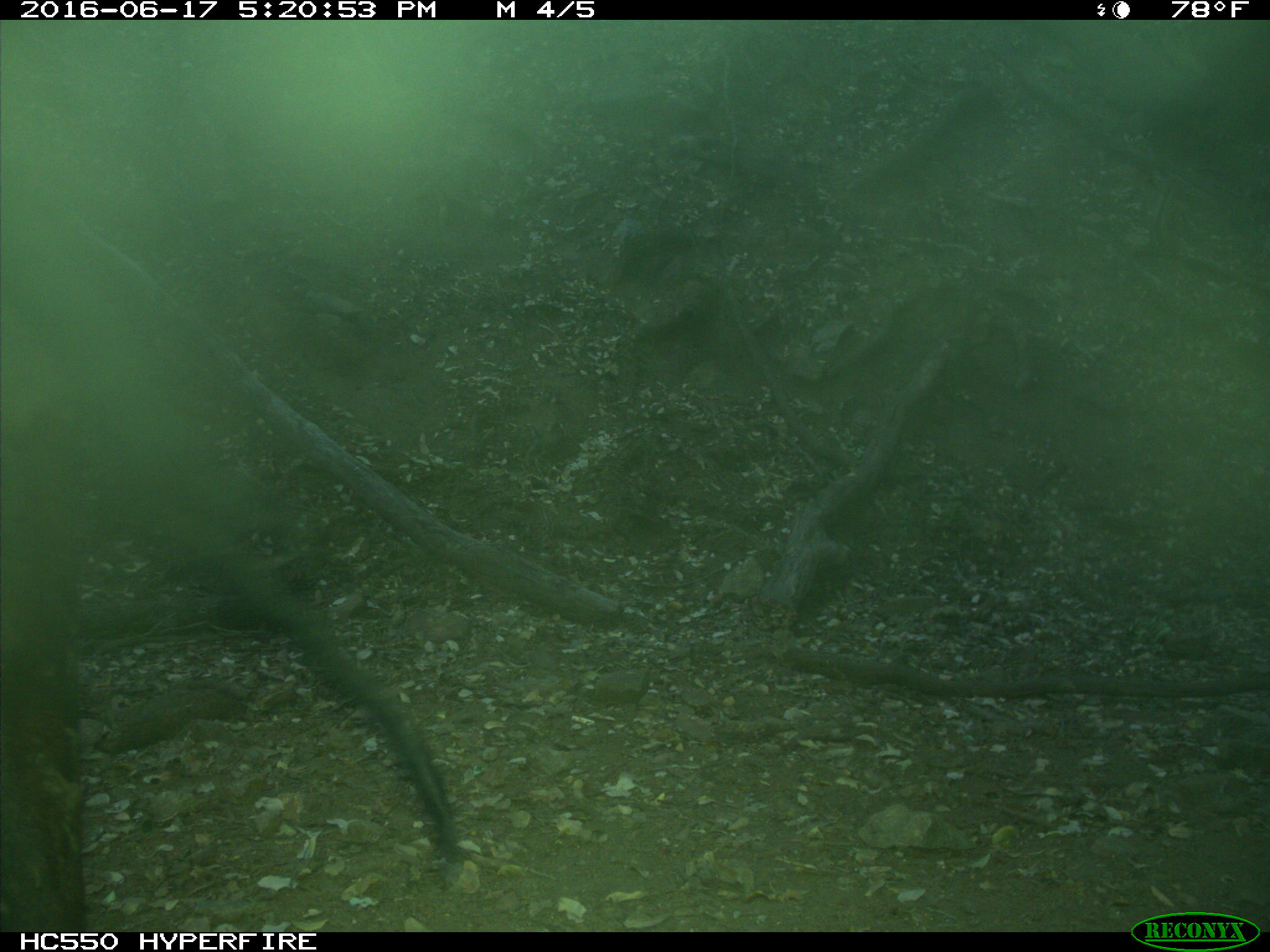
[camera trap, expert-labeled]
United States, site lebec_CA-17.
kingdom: Animalia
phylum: Chordata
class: Mammalia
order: Artiodactyla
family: Bovidae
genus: Bos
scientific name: Bos taurus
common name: domestic cow